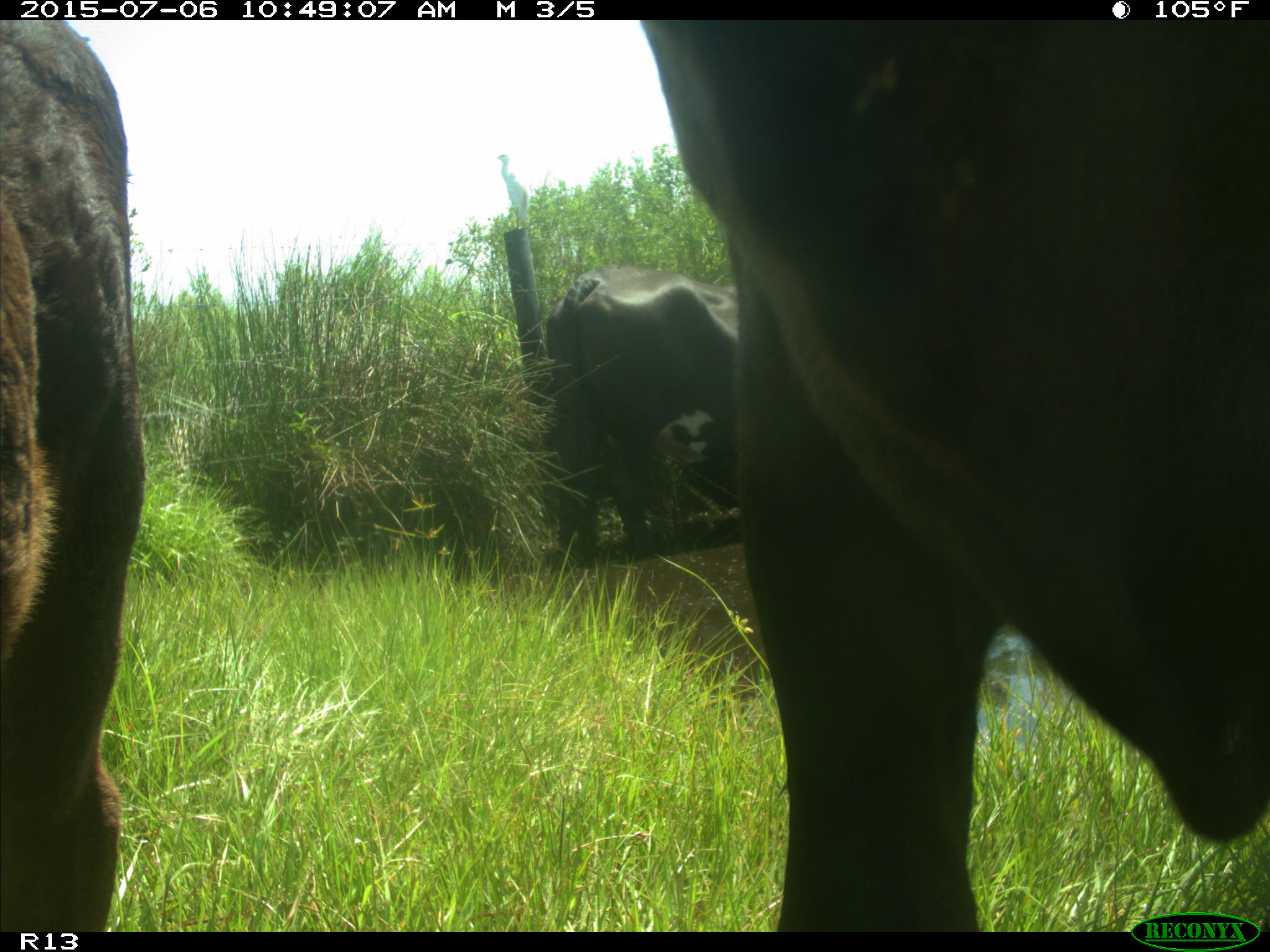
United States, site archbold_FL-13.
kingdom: Animalia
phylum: Chordata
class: Mammalia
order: Artiodactyla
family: Bovidae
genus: Bos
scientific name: Bos taurus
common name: domestic cow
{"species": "Bos taurus (domestic cow)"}